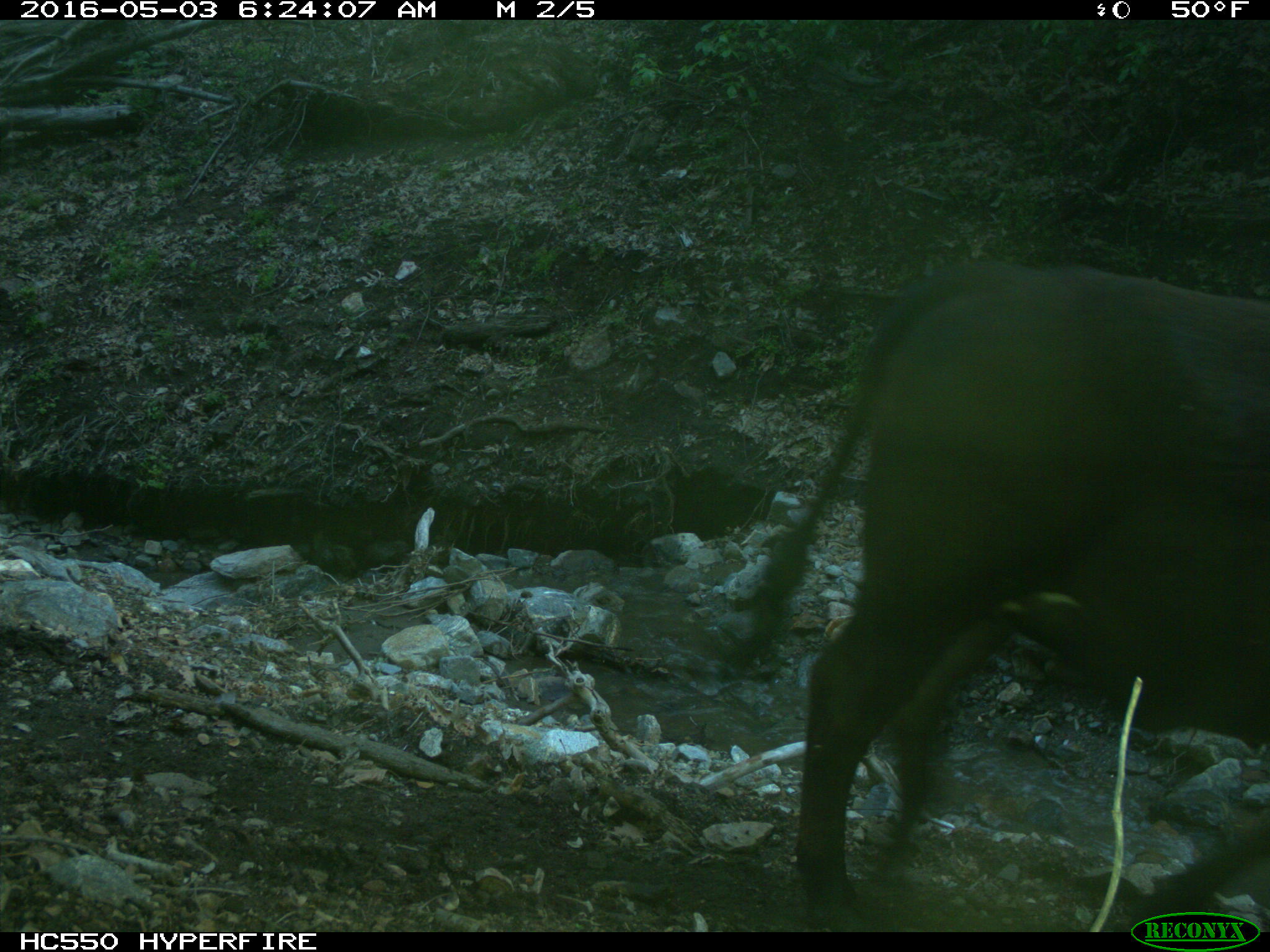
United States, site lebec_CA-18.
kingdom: Animalia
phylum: Chordata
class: Mammalia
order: Artiodactyla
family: Bovidae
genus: Bos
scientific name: Bos taurus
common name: domestic cow